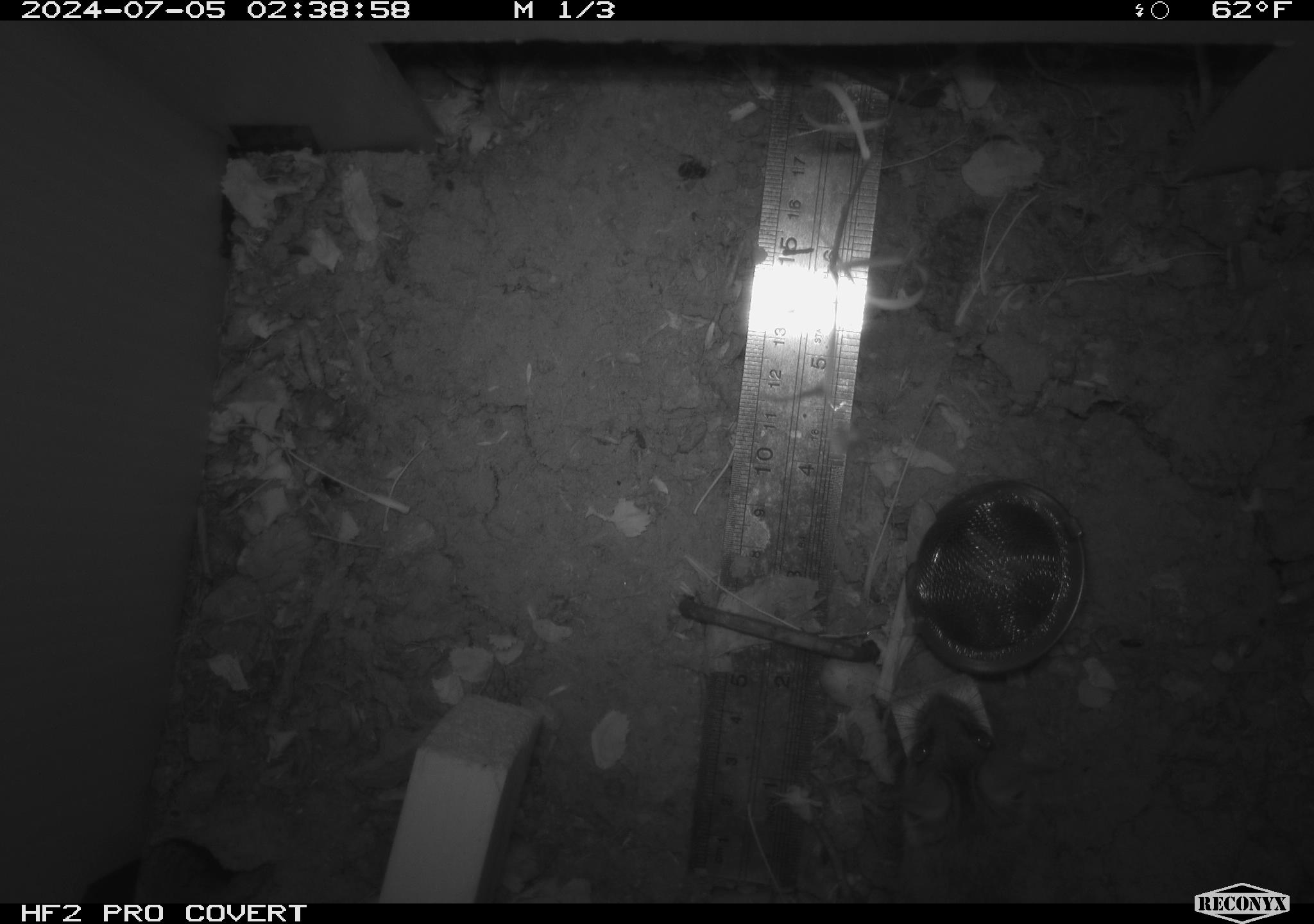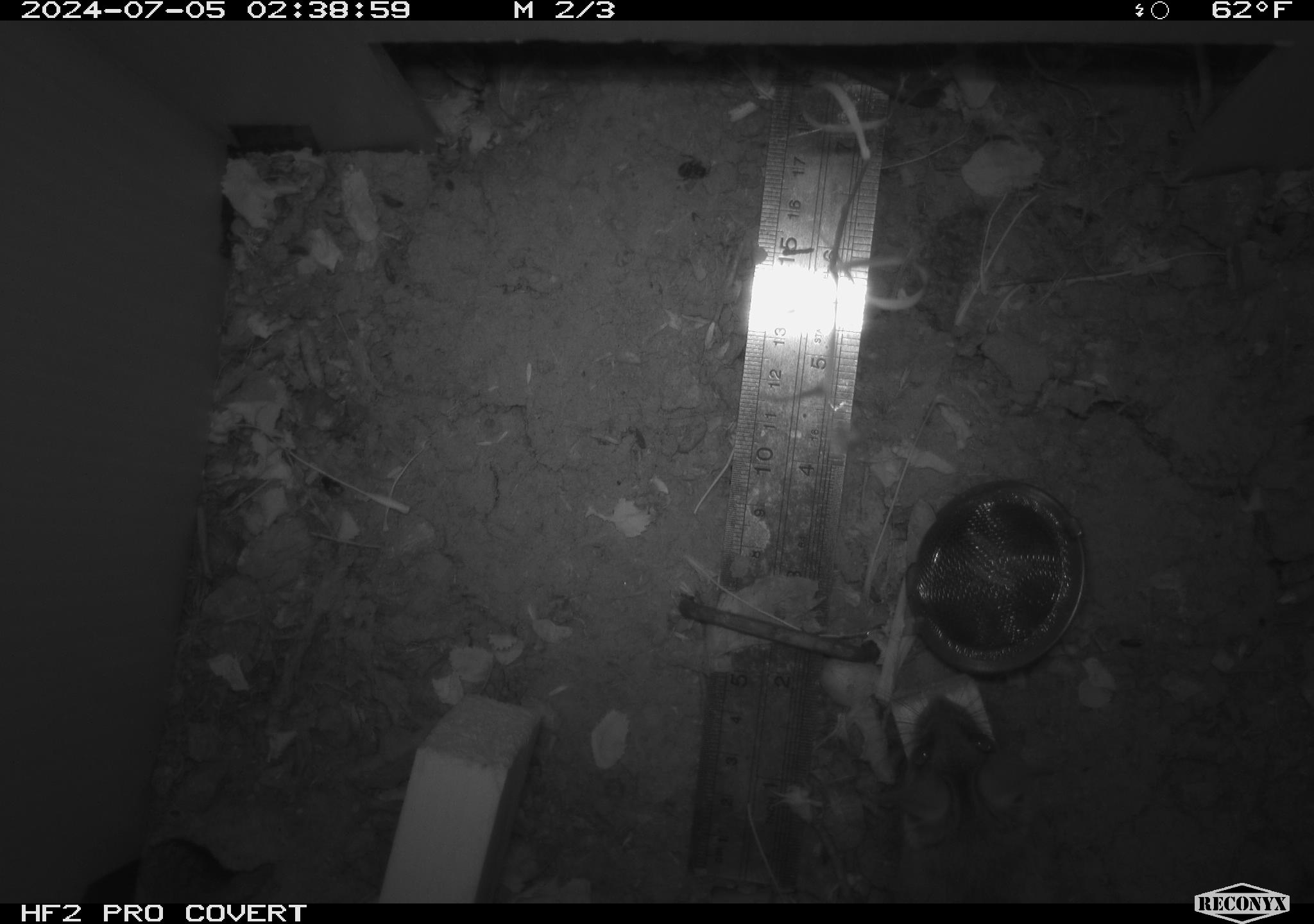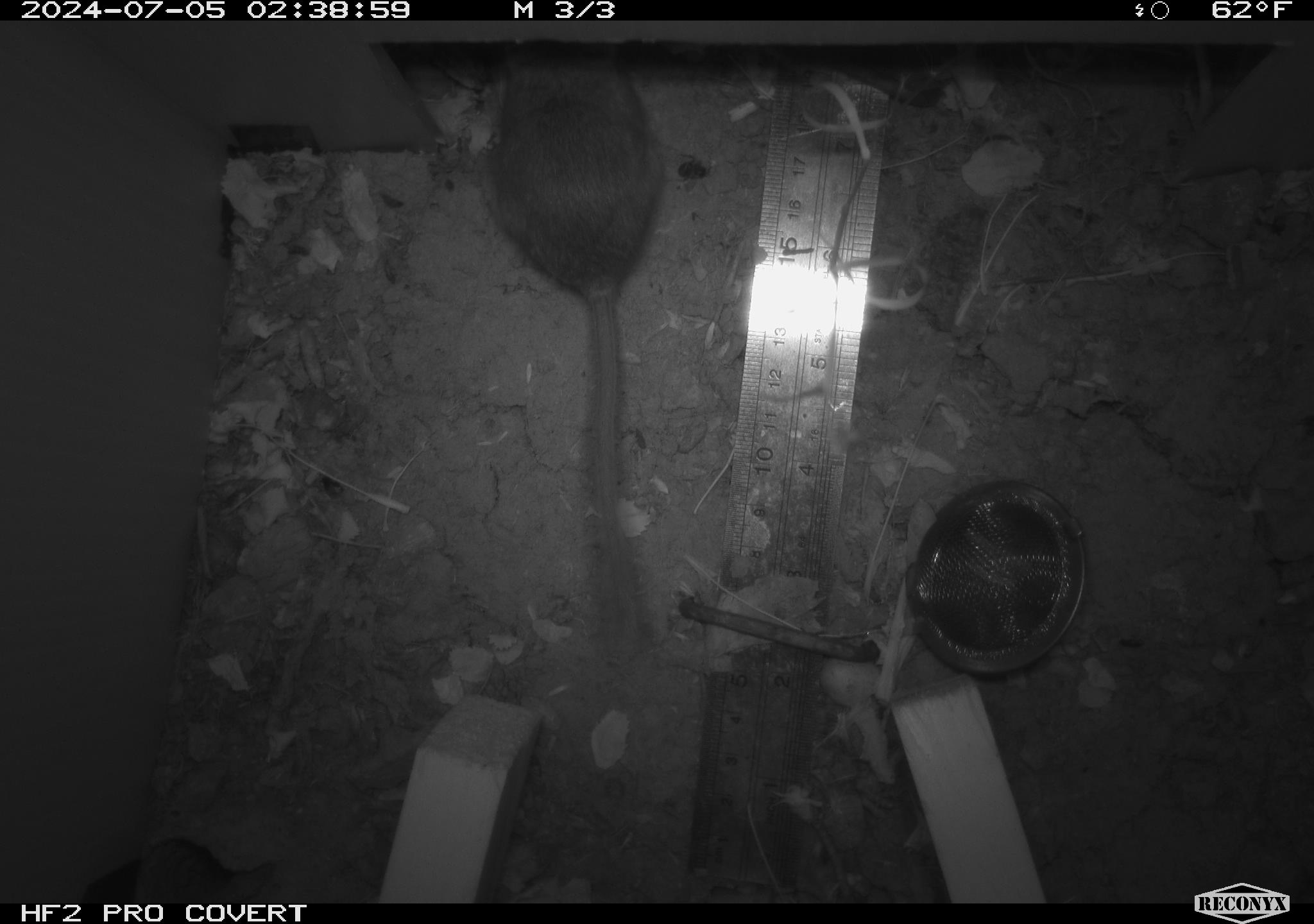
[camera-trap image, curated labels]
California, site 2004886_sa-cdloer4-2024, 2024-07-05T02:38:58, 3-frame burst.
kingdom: Animalia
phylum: Chordata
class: Mammalia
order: Rodentia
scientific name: Rodentia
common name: rodent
Rodent (Rodentia).